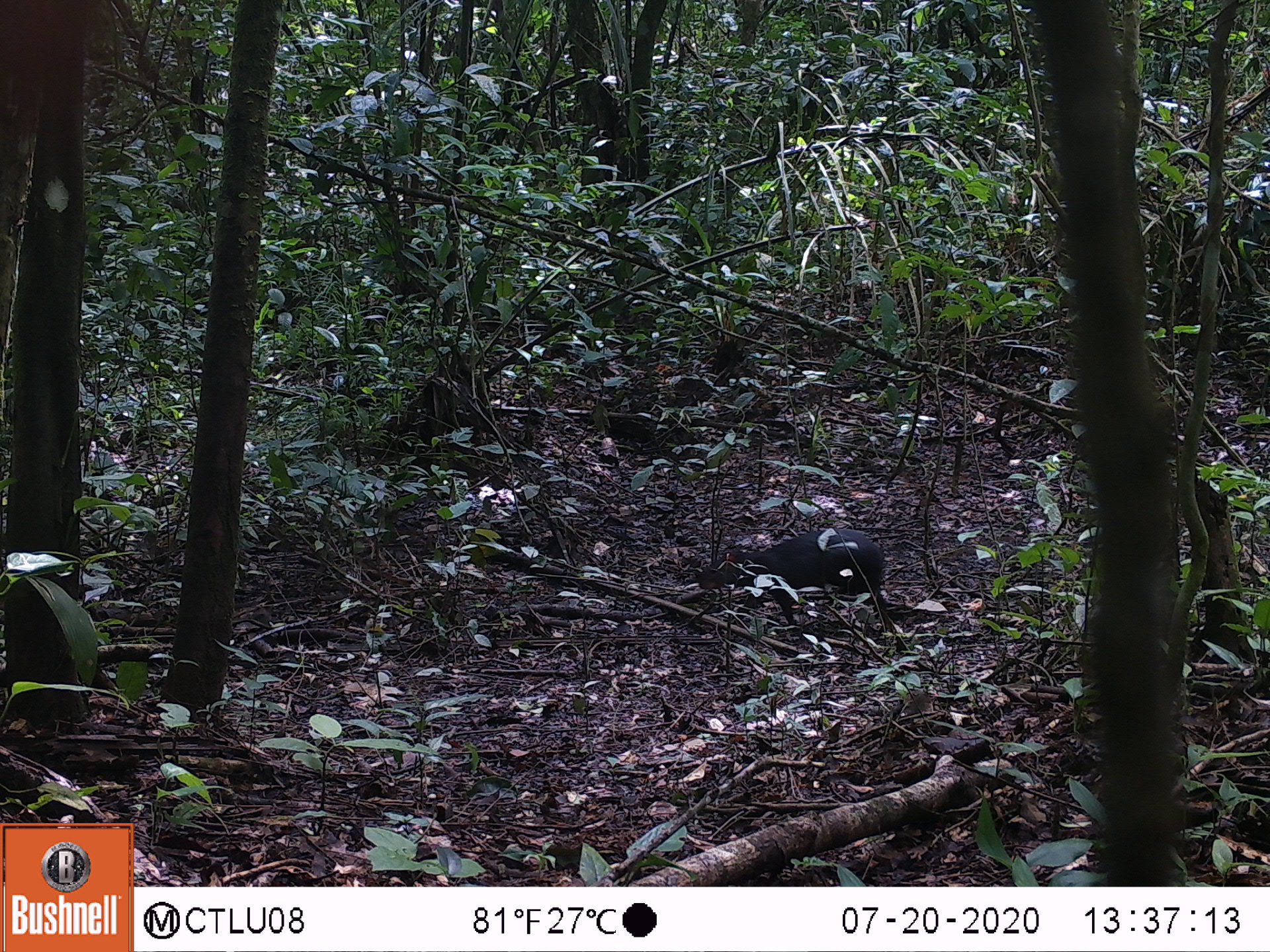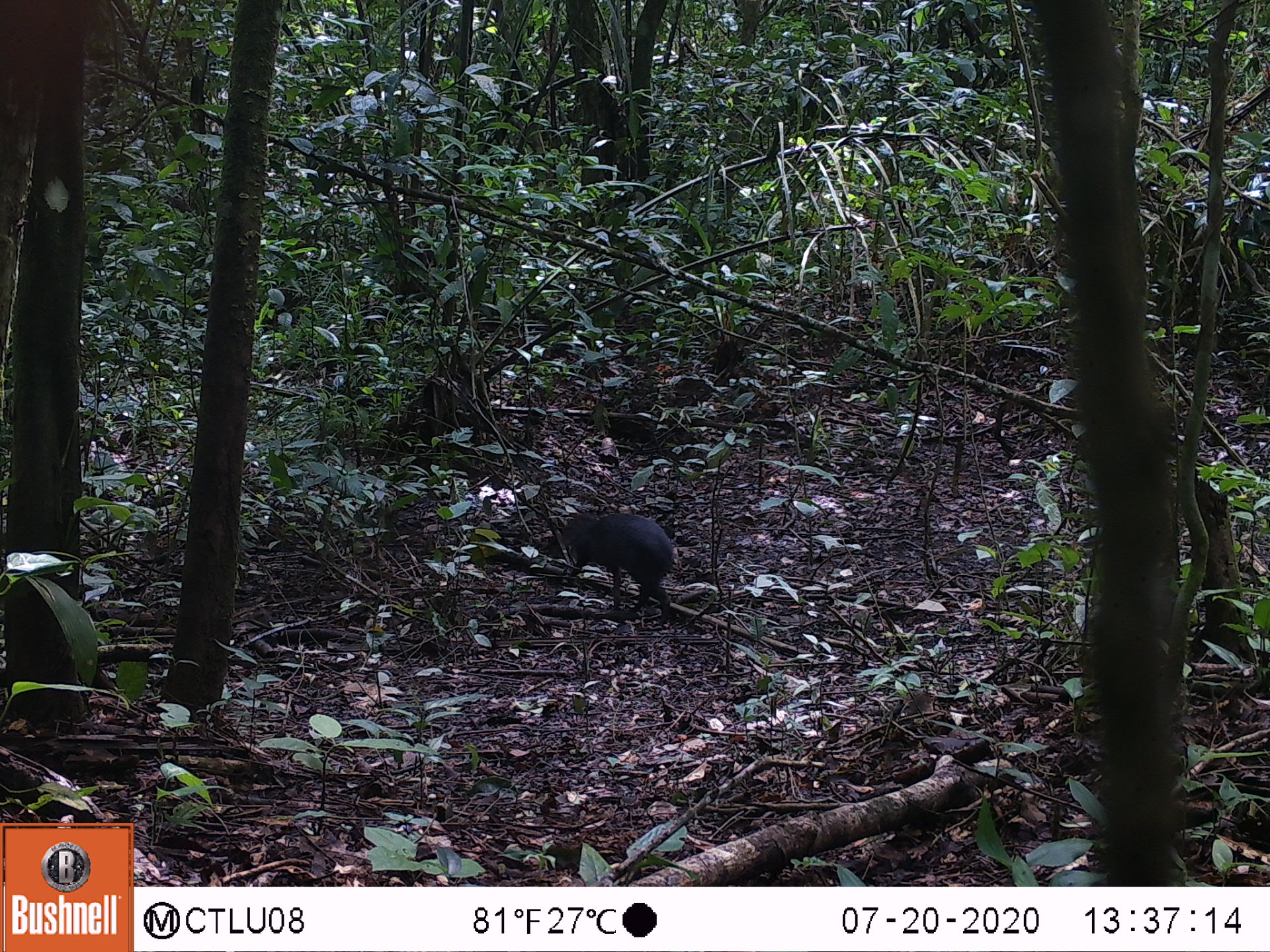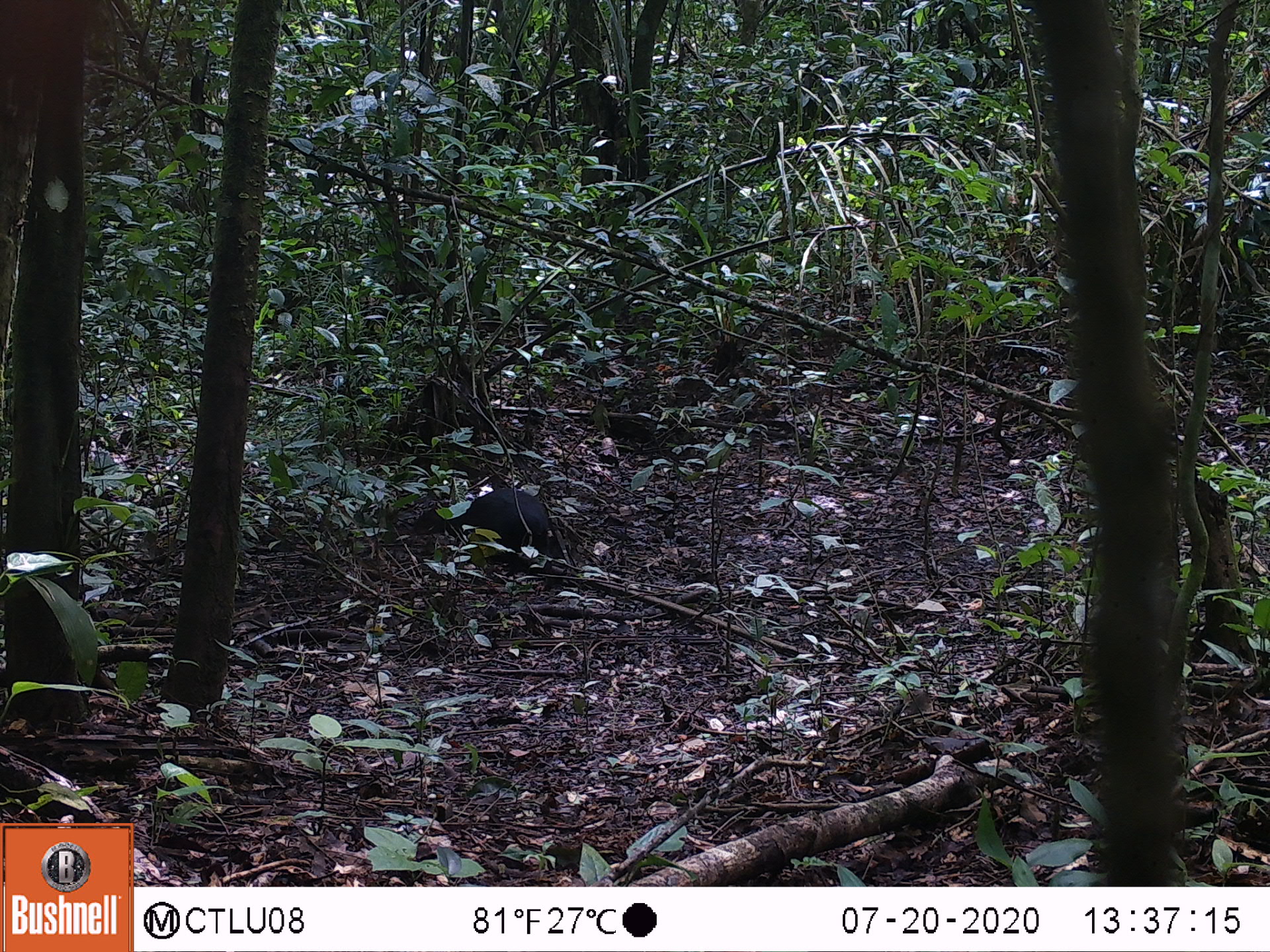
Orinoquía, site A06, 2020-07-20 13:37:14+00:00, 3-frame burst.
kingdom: Animalia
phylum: Chordata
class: Mammalia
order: Rodentia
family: Dasyproctidae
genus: Dasyprocta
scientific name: Dasyprocta fuliginosa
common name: black agouti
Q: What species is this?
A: Black agouti (Dasyprocta fuliginosa).